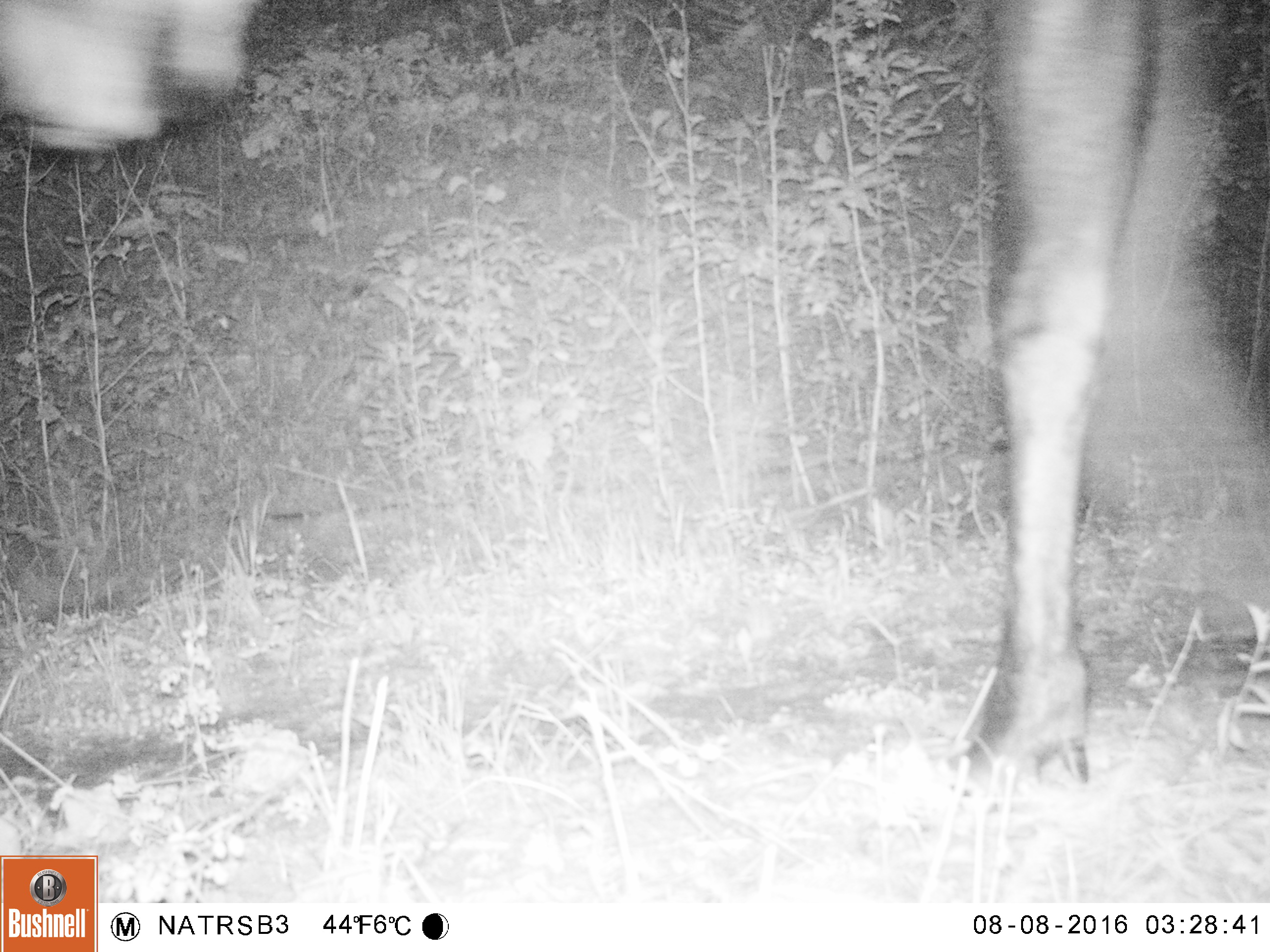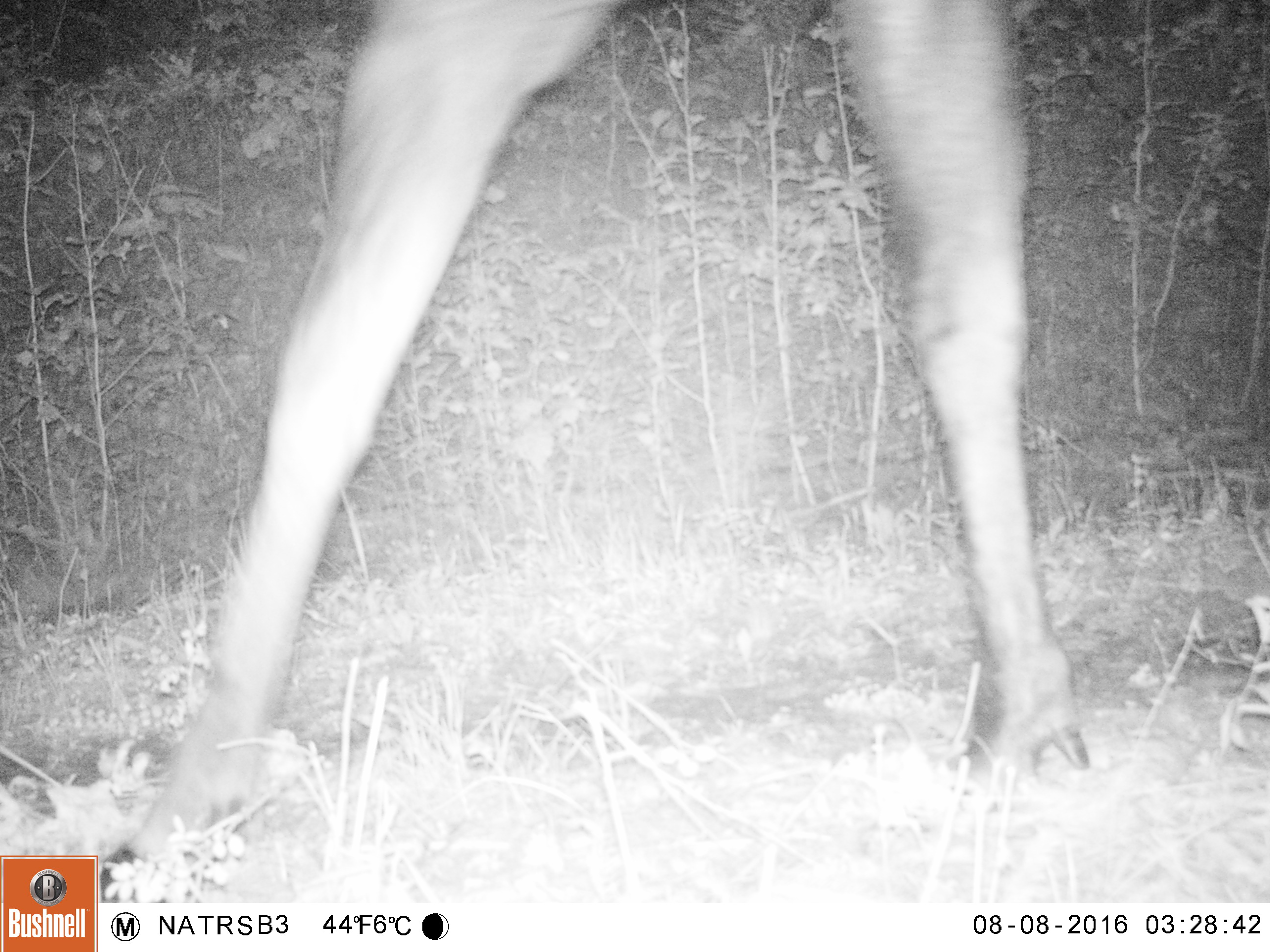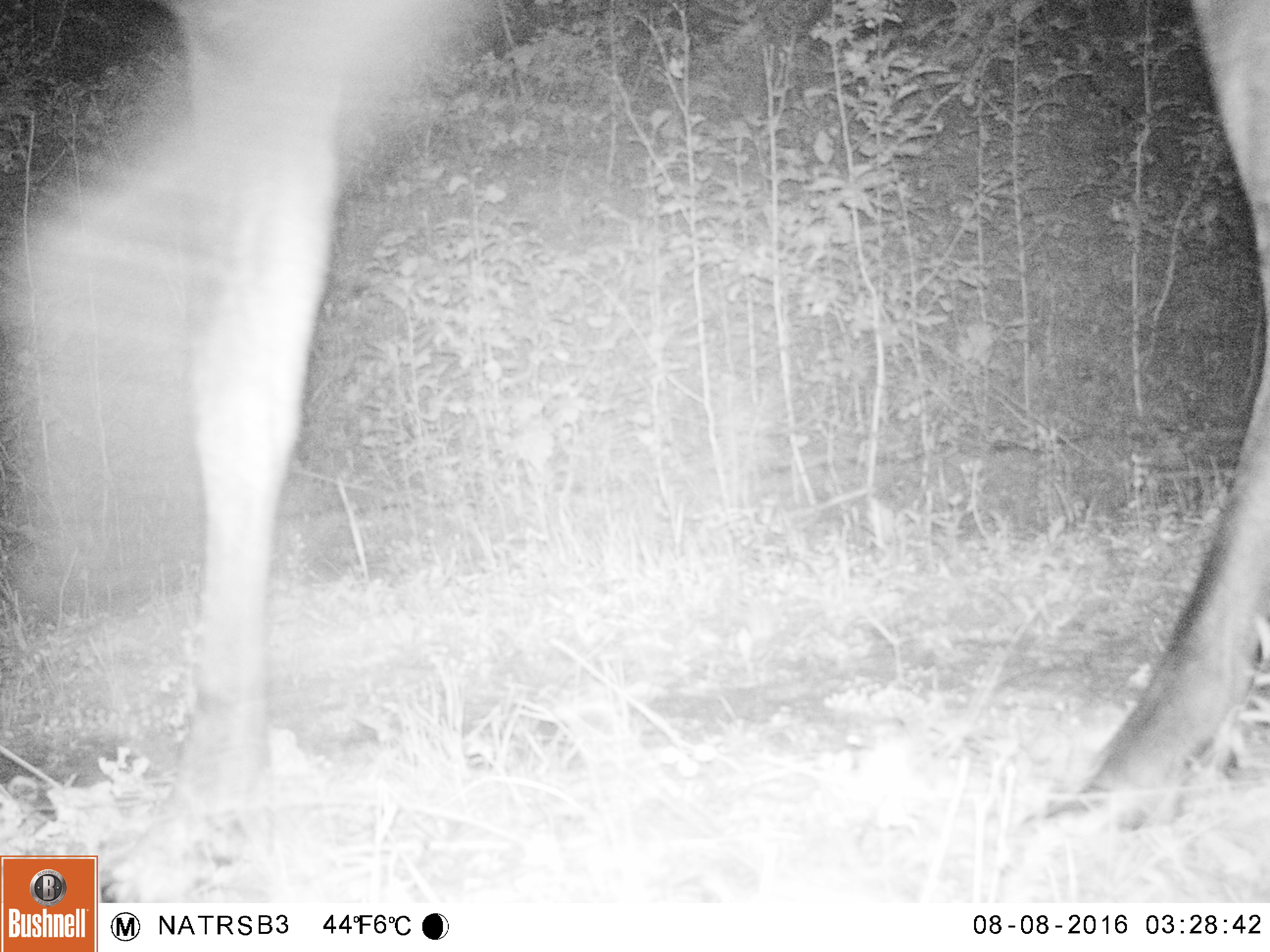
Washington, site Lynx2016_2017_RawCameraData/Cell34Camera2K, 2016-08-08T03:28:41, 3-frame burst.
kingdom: Animalia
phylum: Chordata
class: Mammalia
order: Artiodactyla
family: Cervidae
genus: Alces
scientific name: Alces alces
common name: moose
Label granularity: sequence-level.